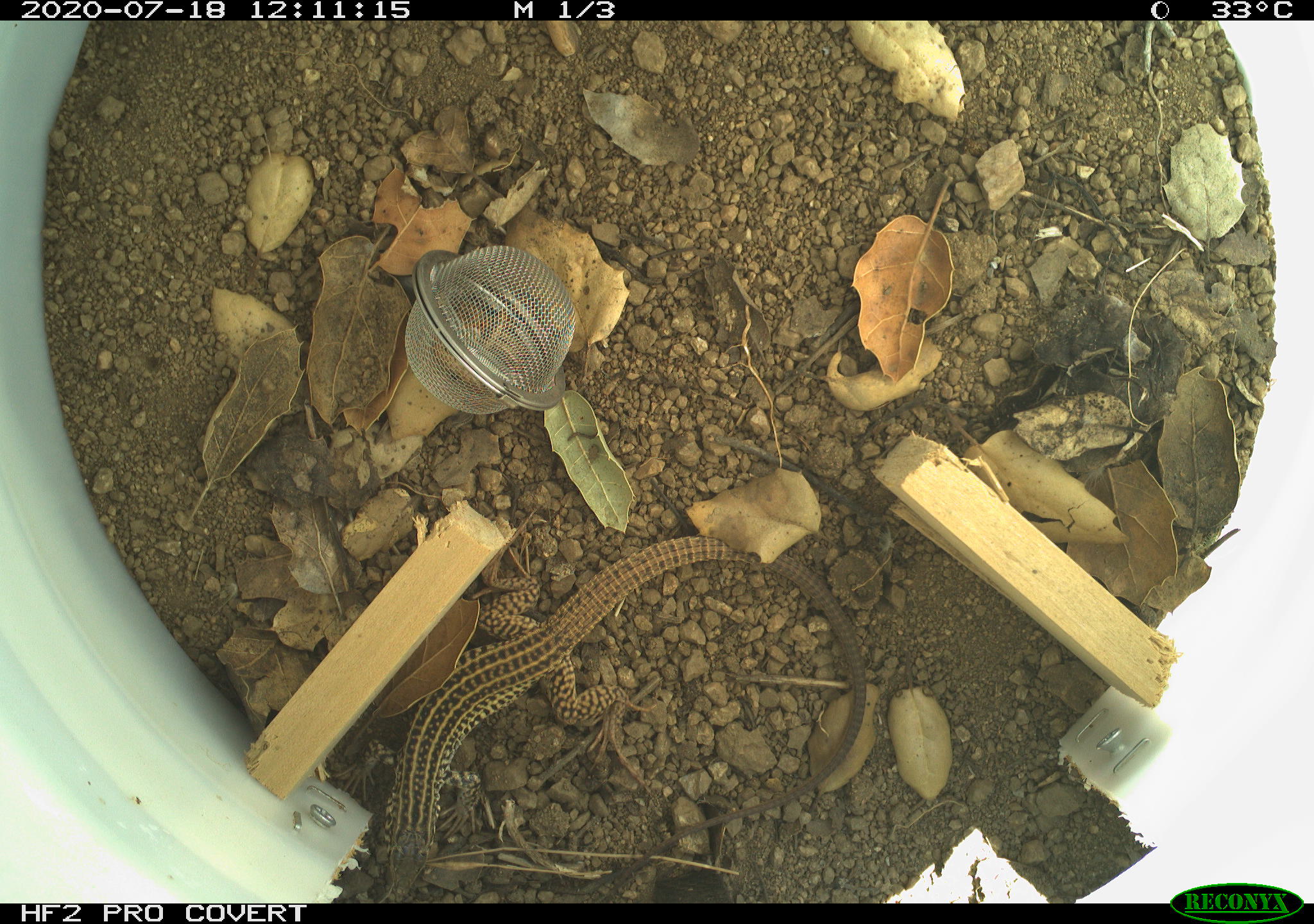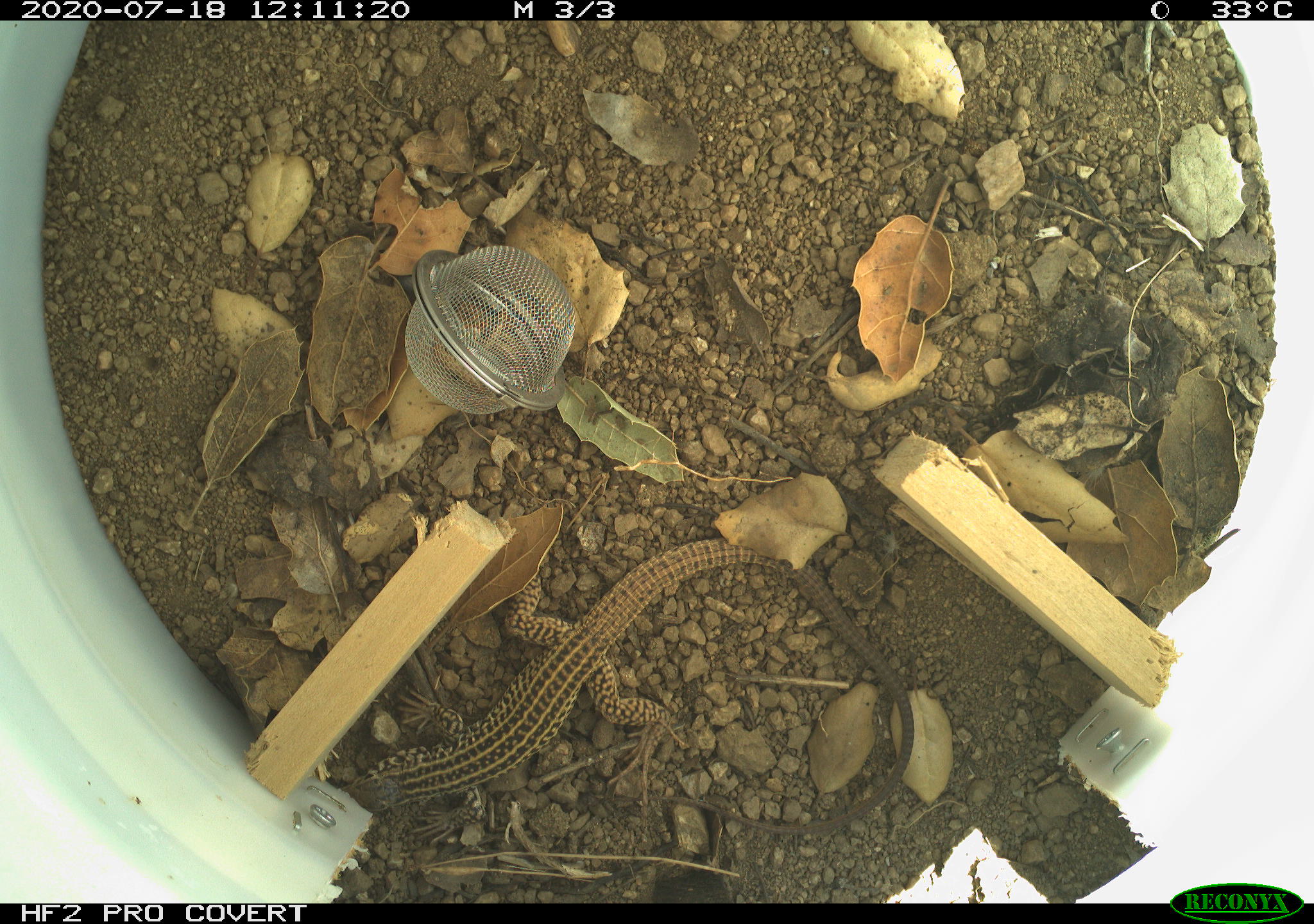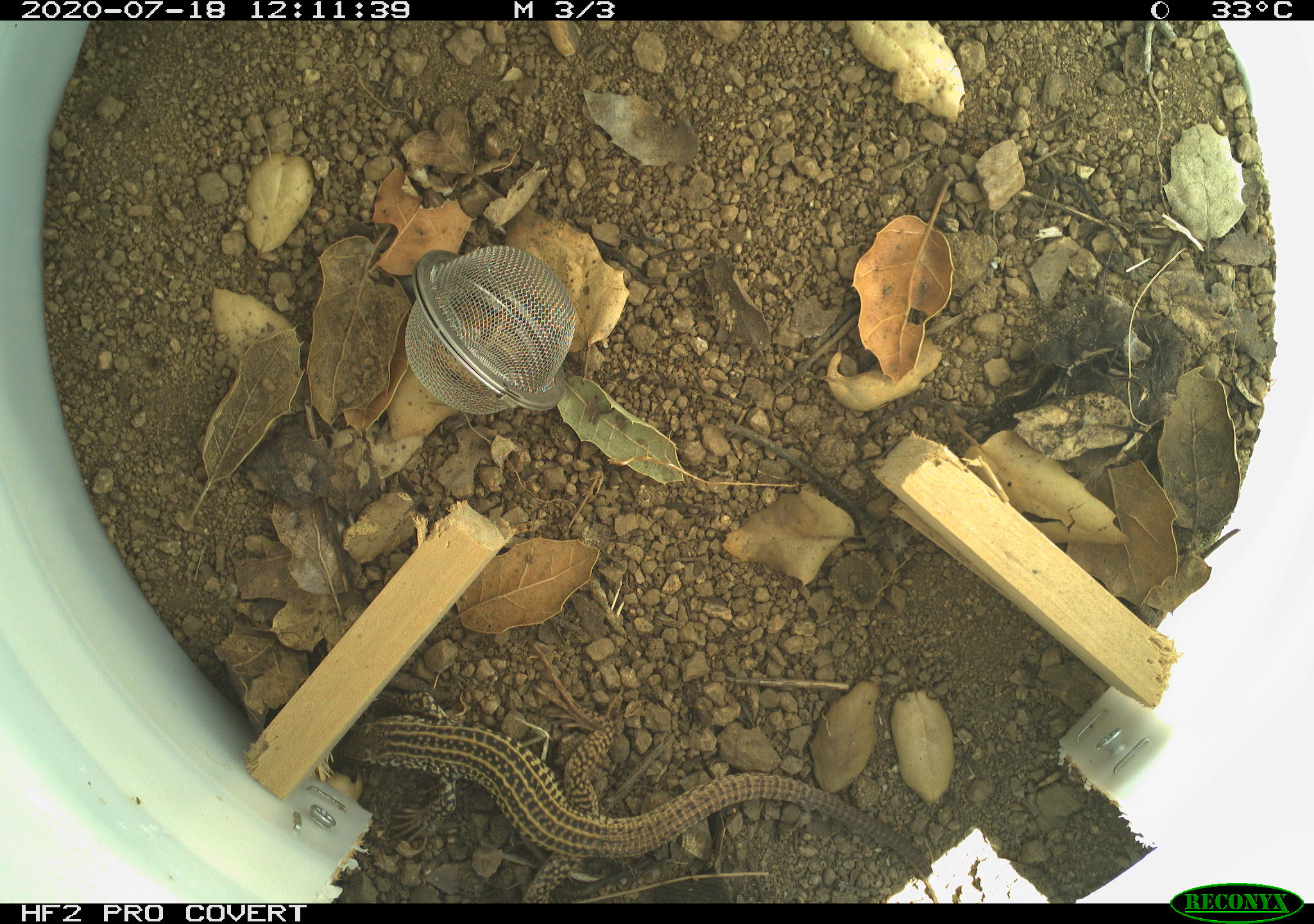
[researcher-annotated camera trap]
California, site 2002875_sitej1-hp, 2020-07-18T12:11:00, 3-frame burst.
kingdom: Animalia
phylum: Chordata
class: Reptilia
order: Squamata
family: Teiidae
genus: Aspidoscelis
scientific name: Aspidoscelis tigris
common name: western whiptail